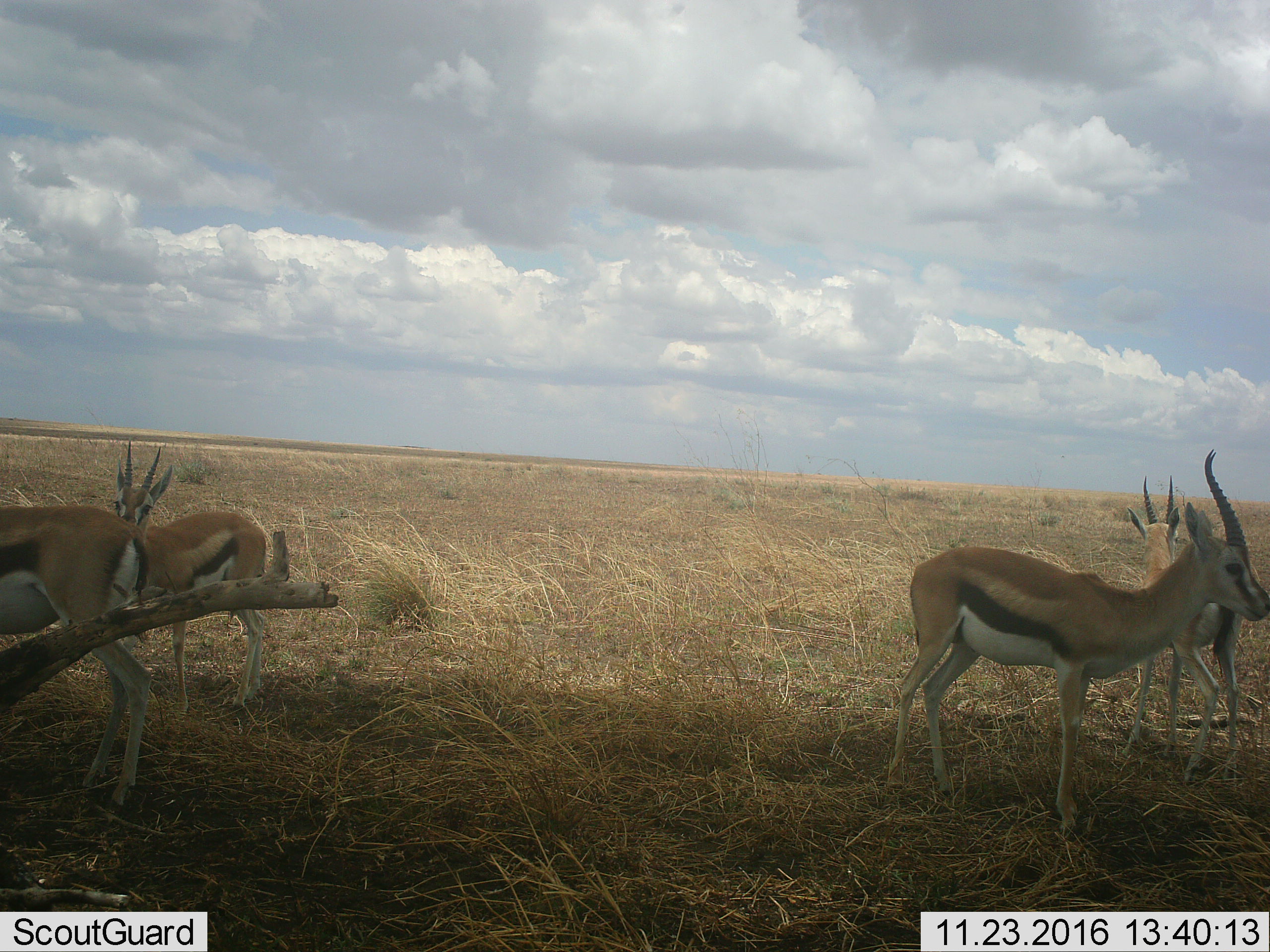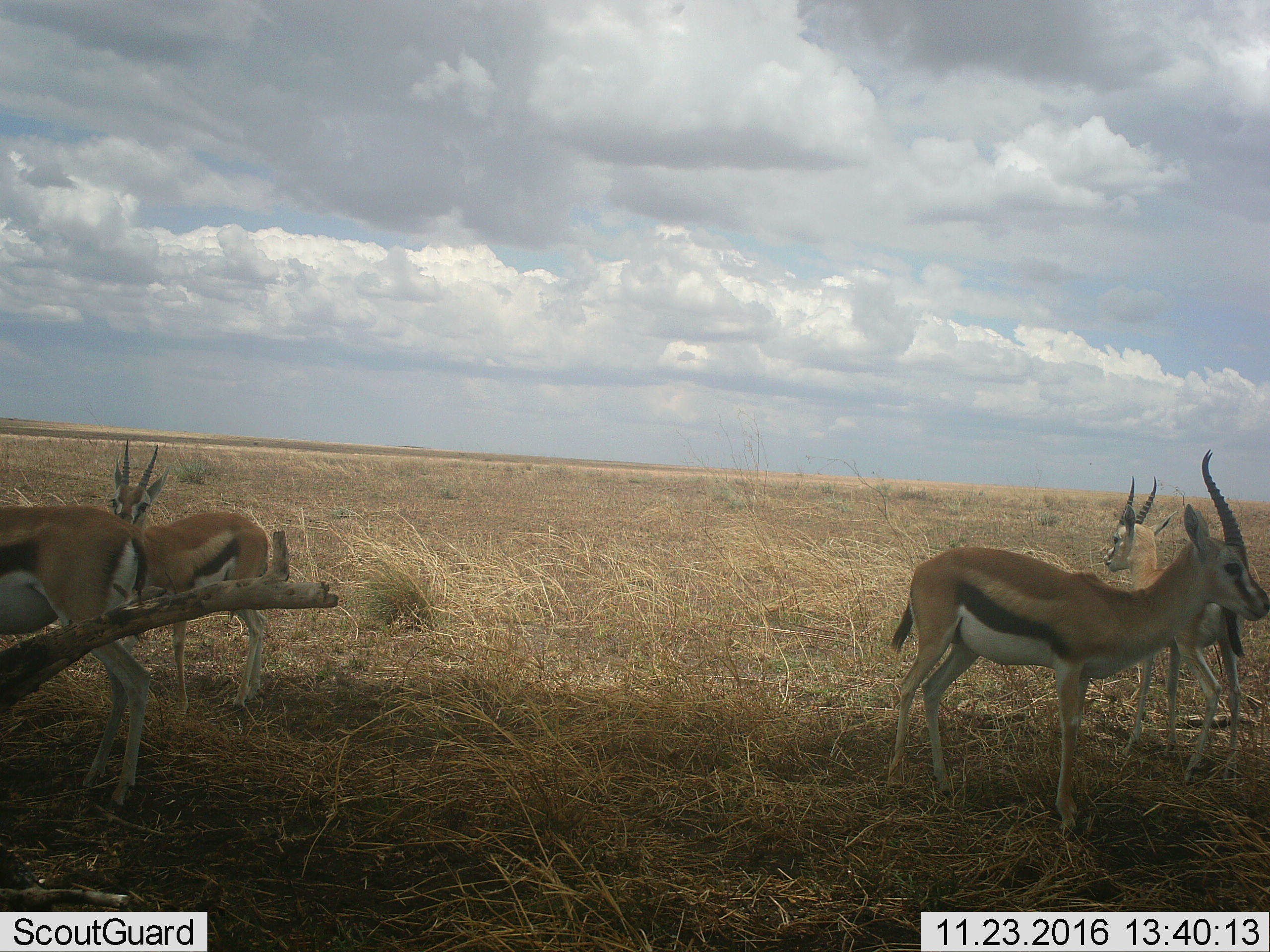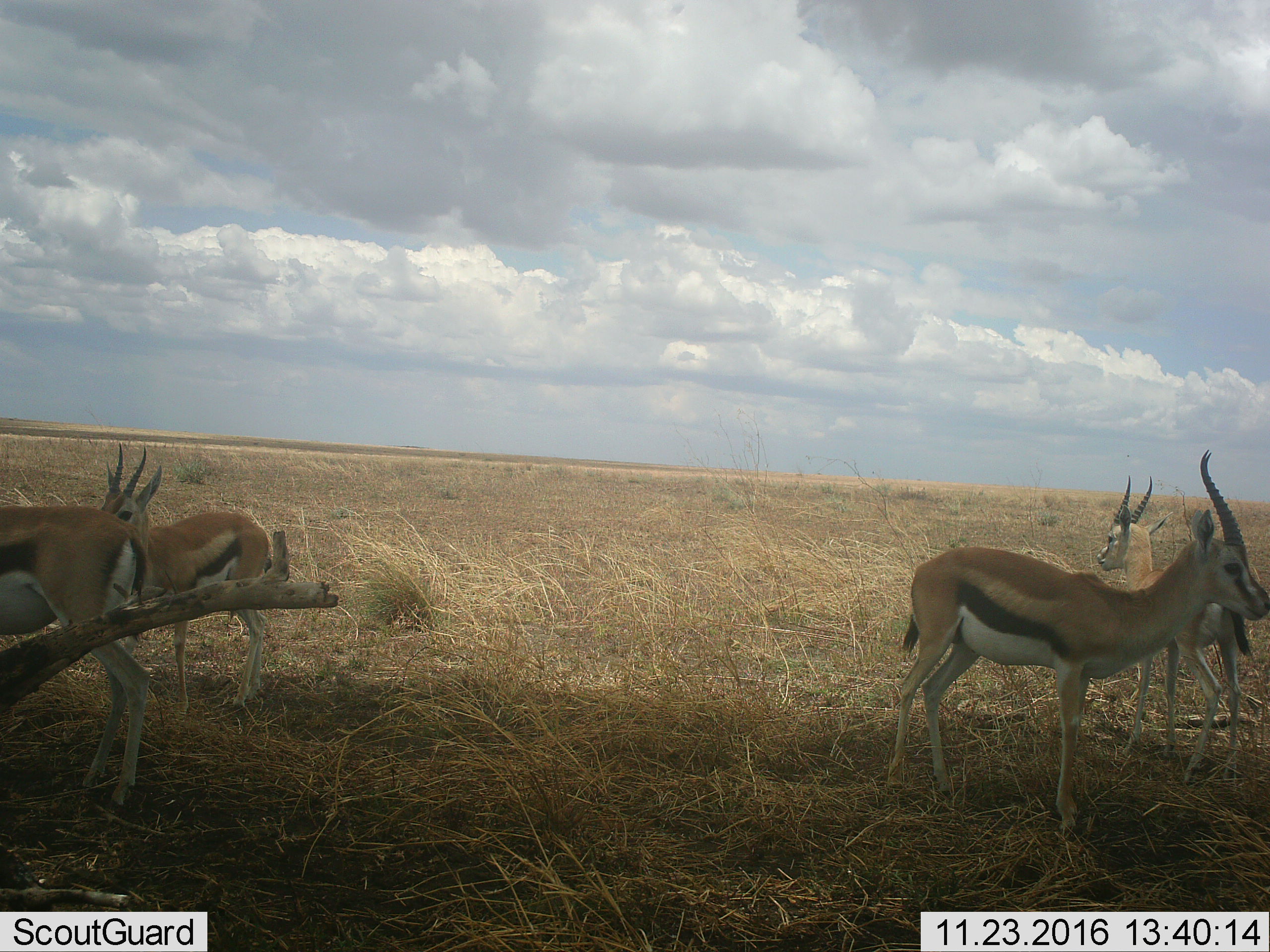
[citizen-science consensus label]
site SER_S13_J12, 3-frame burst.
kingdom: Animalia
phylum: Chordata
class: Mammalia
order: Artiodactyla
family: Bovidae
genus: Eudorcas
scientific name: Eudorcas thomsonii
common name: thomson's gazelle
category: gazellethomsons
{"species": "gazellethomsons (thomson's gazelle) (Eudorcas thomsonii)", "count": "4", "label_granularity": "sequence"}